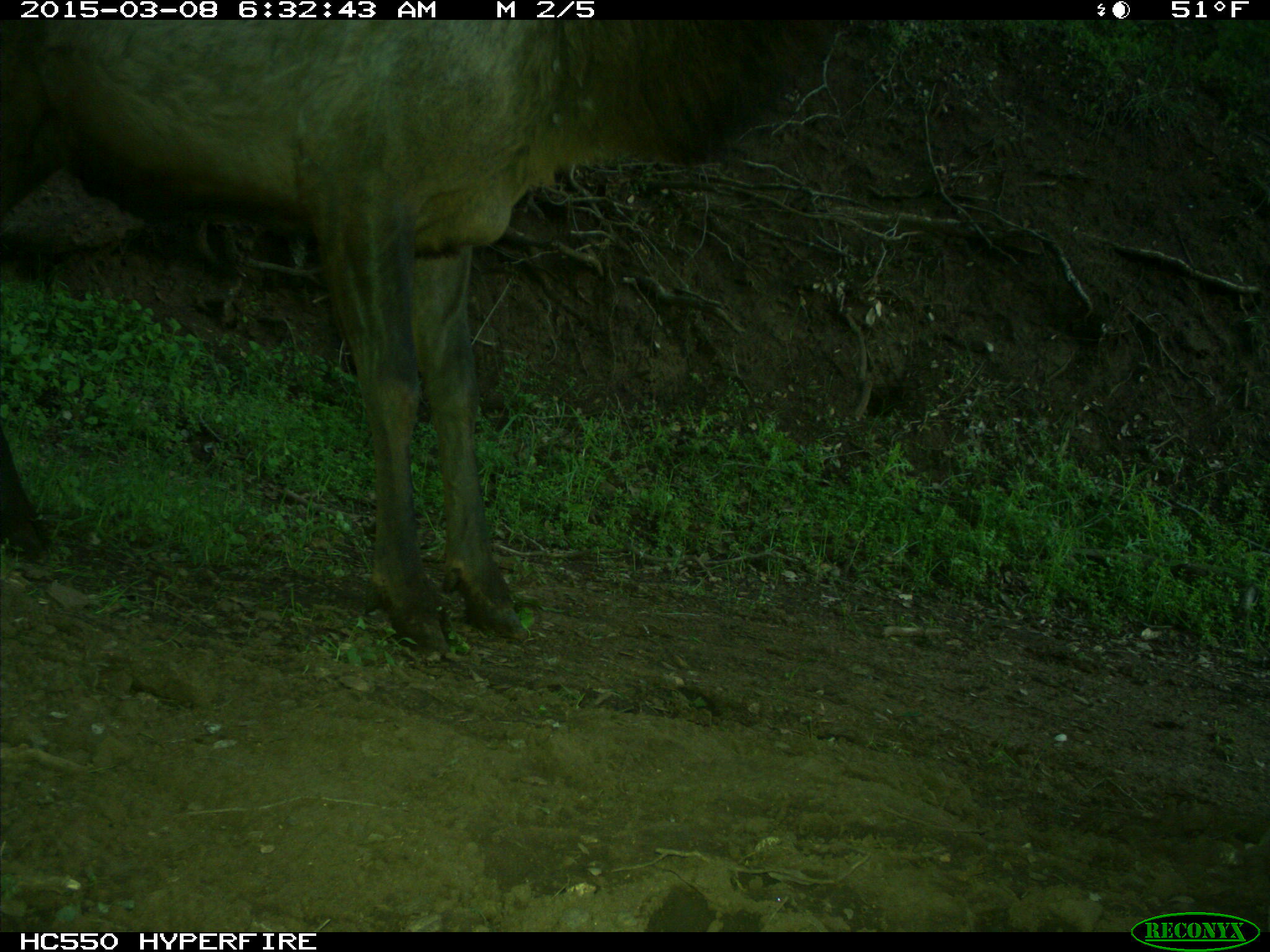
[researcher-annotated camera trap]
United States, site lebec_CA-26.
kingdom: Animalia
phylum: Chordata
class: Mammalia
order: Artiodactyla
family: Cervidae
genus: Cervus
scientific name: Cervus canadensis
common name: elk